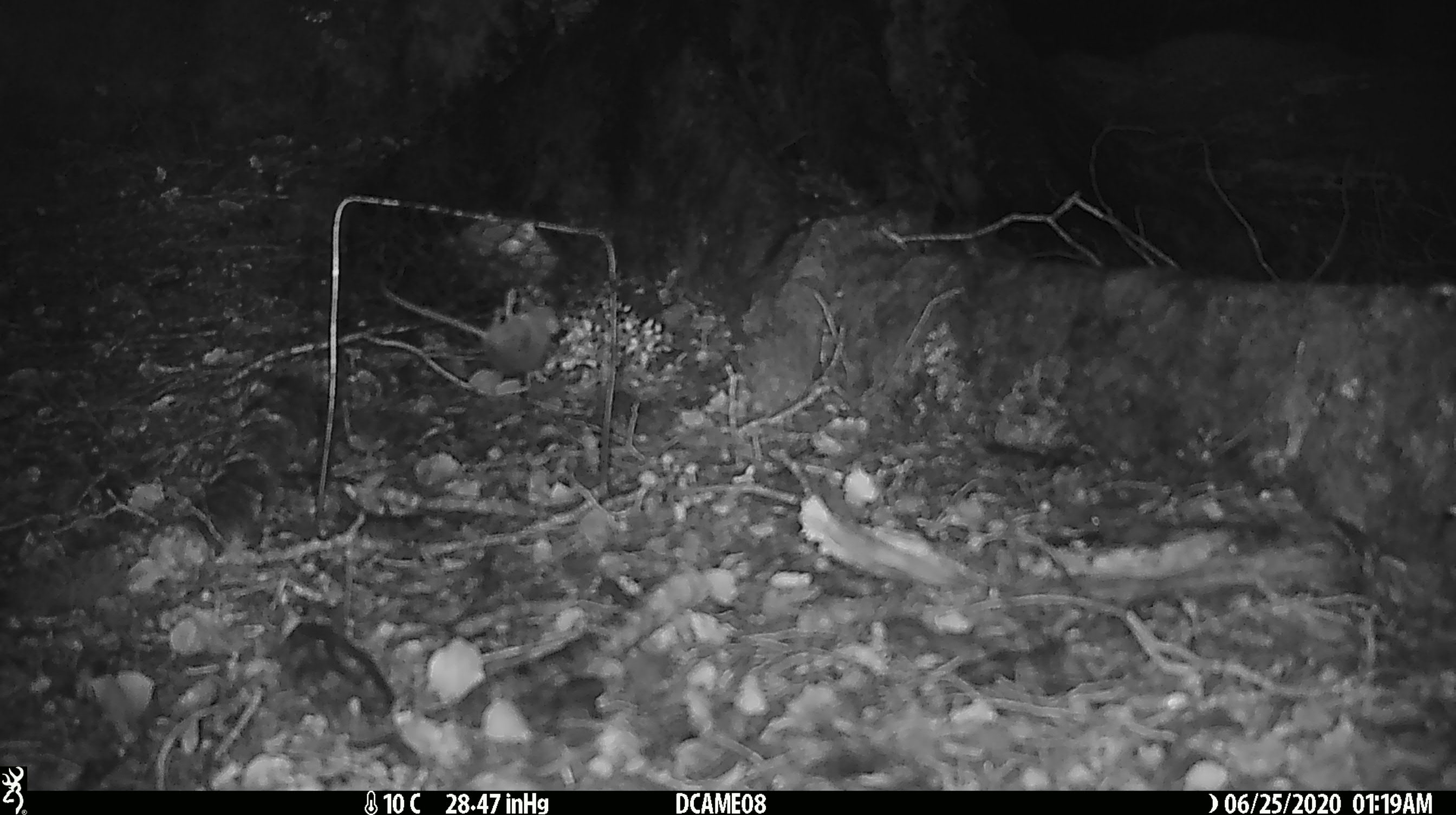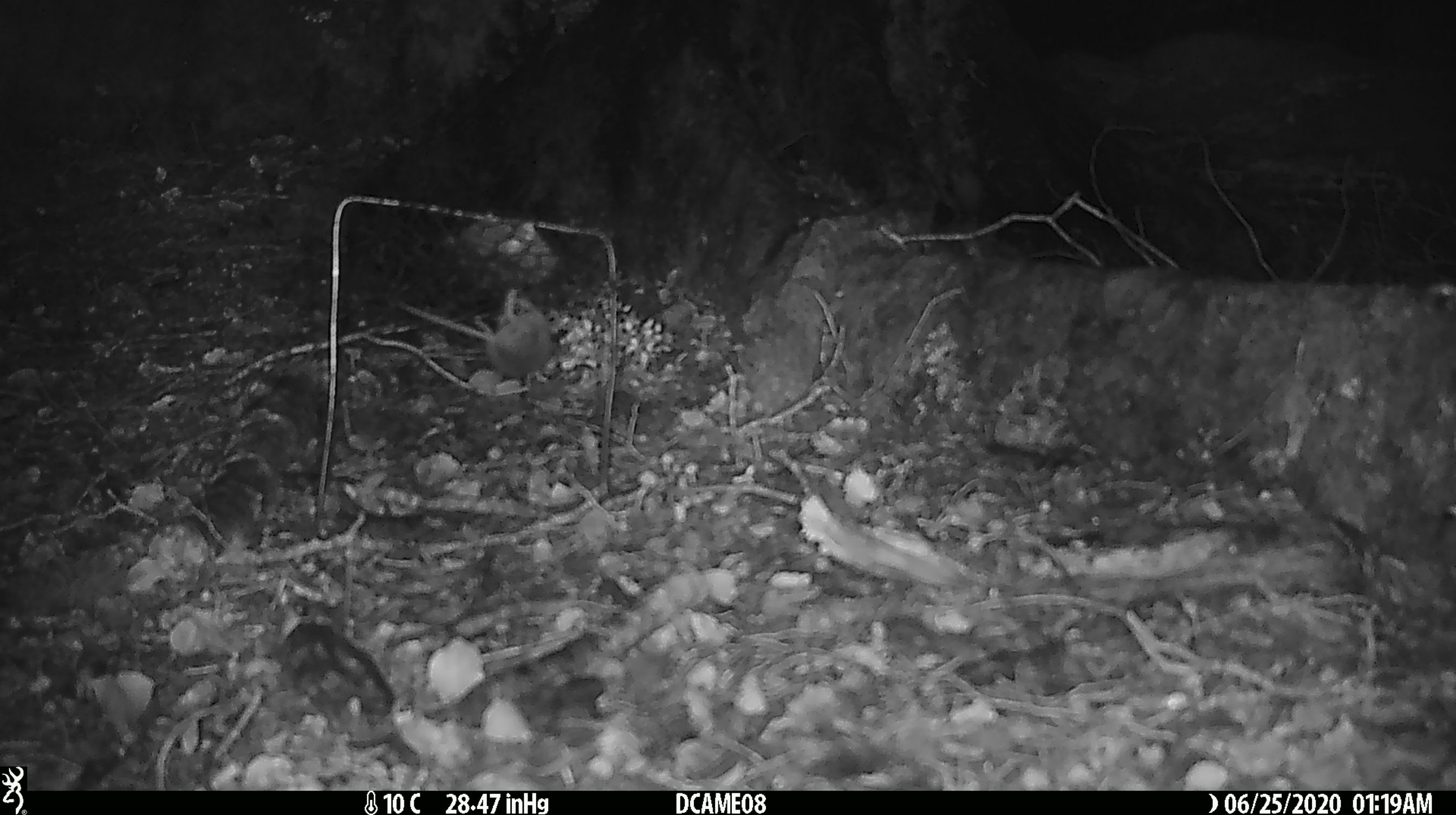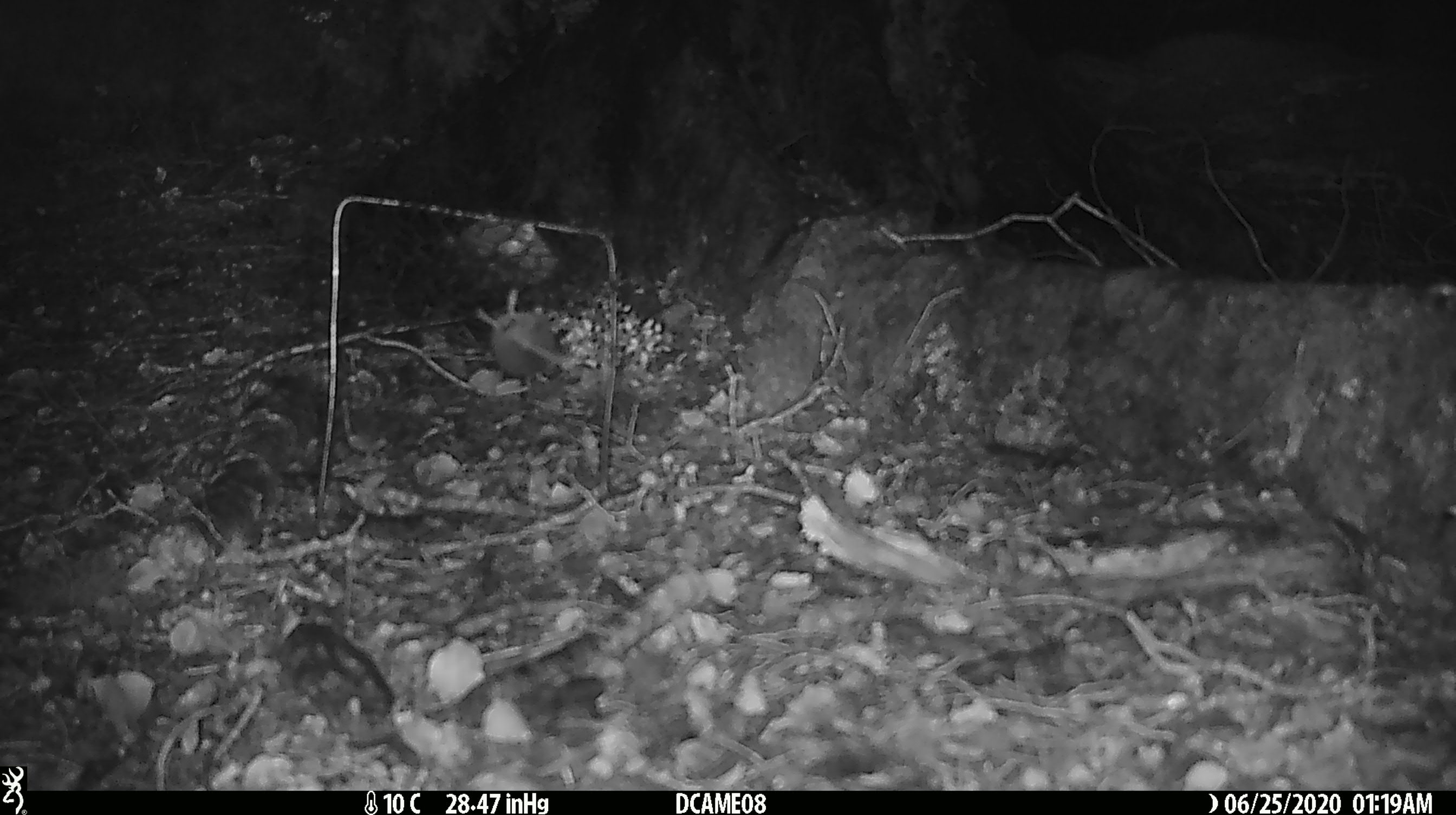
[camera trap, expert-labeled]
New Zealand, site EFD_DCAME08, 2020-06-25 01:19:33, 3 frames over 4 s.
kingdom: Animalia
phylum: Chordata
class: Mammalia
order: Rodentia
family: Muridae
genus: Mus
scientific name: Mus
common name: mouse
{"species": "mouse (Mus)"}